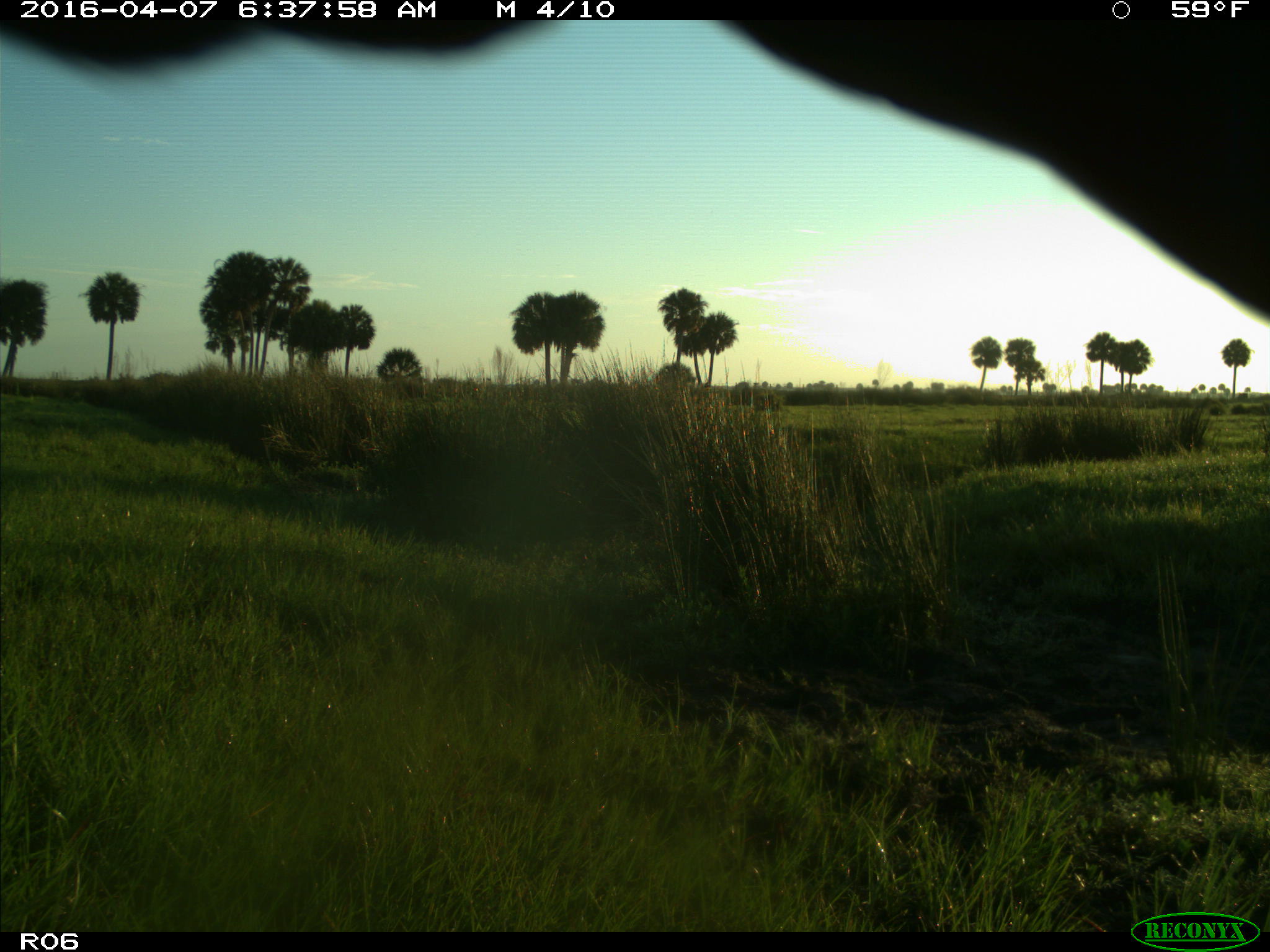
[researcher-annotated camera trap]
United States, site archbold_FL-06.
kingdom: Animalia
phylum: Chordata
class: Mammalia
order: Artiodactyla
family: Bovidae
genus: Bos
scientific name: Bos taurus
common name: domestic cow